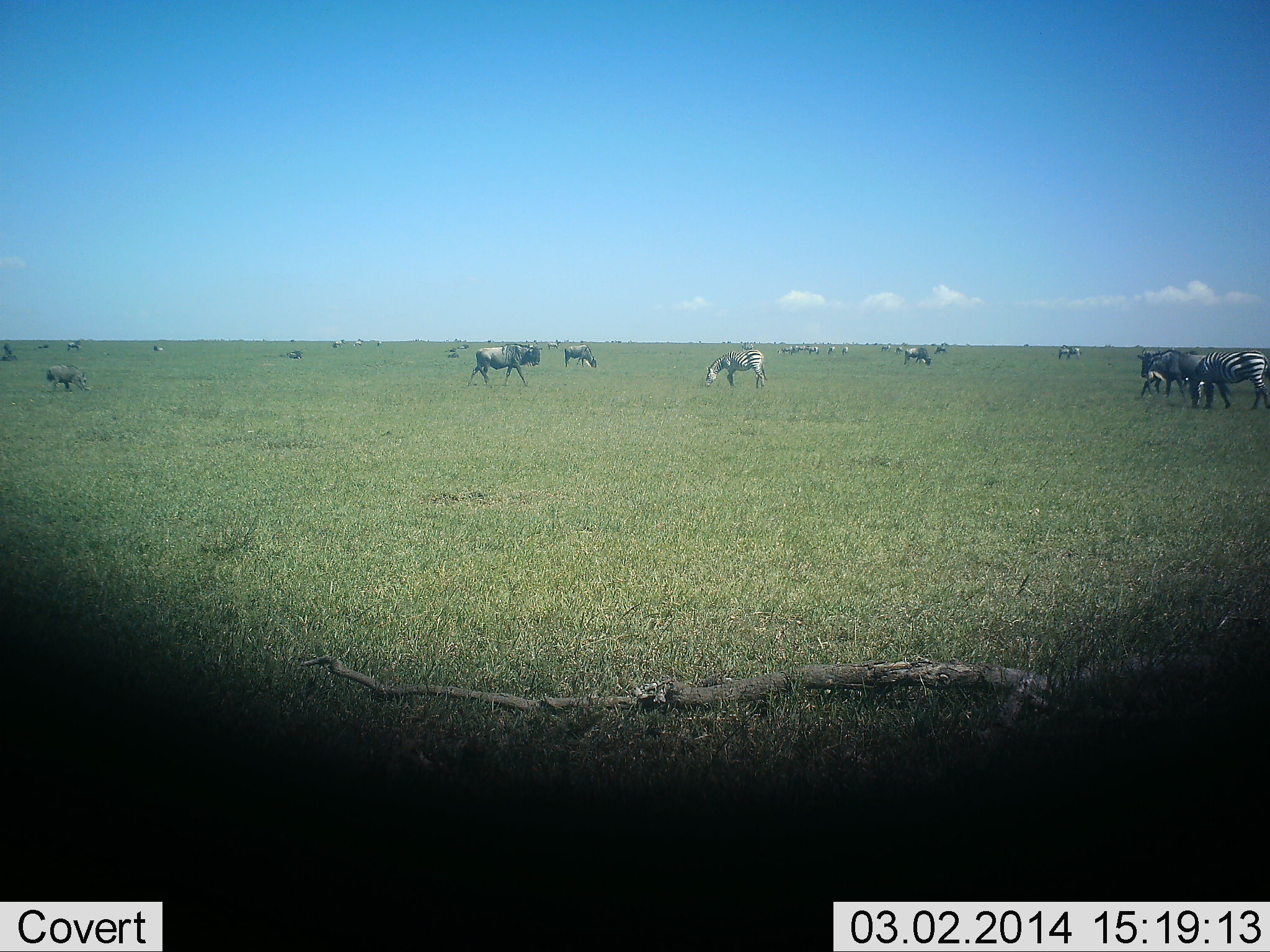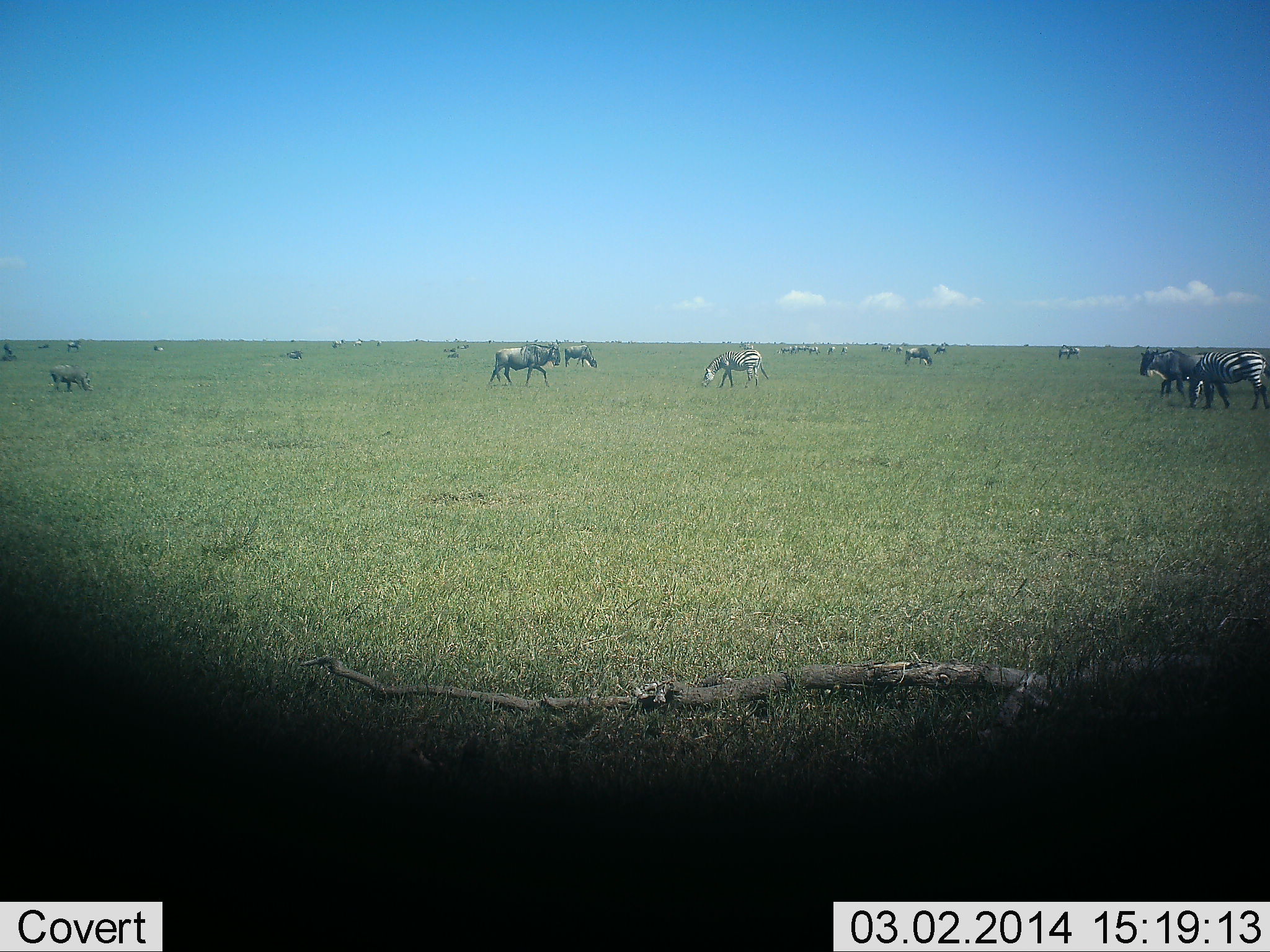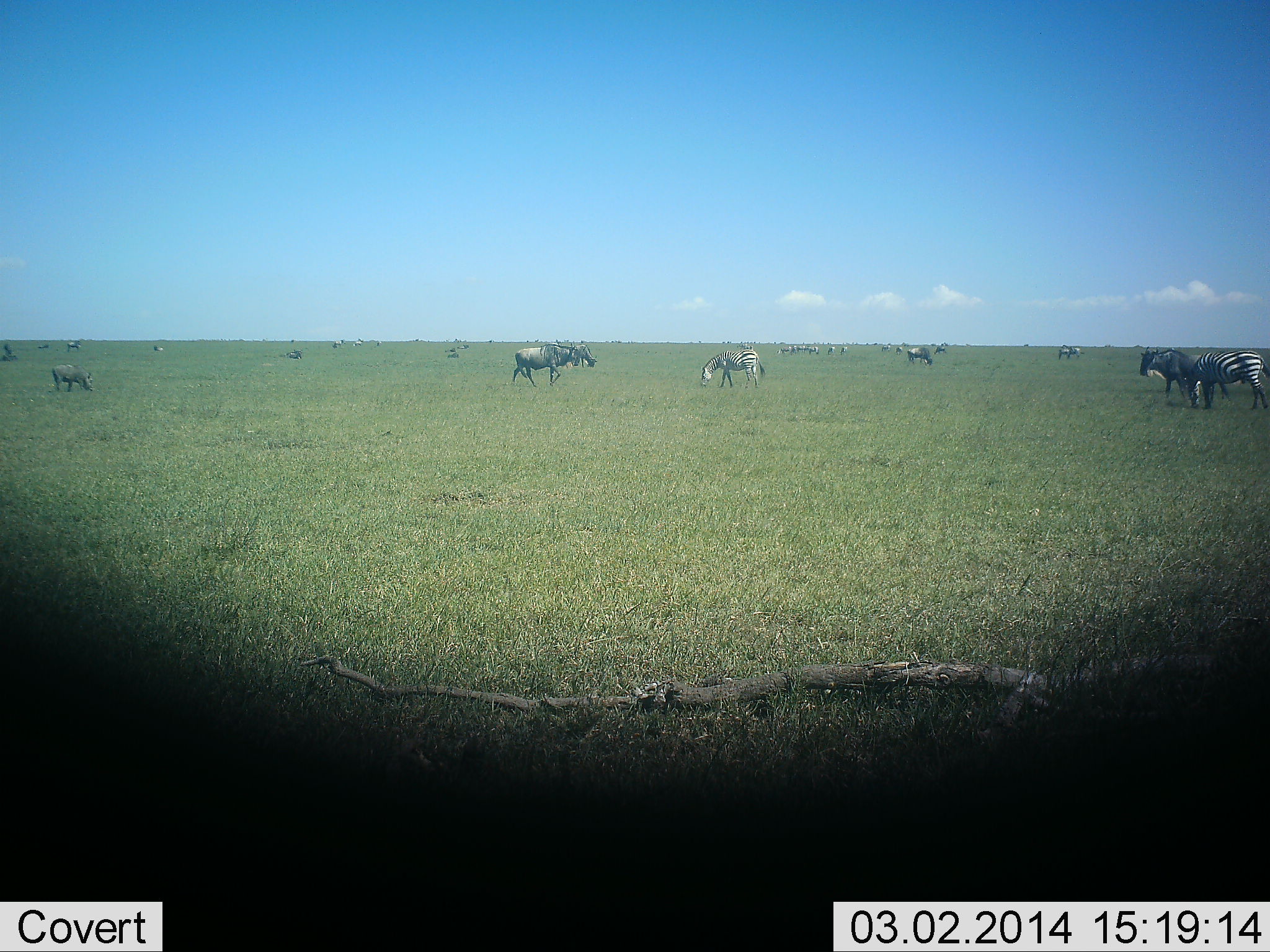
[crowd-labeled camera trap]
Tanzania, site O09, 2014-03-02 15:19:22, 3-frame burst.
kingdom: Animalia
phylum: Chordata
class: Mammalia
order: Artiodactyla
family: Bovidae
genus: Connochaetes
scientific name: Connochaetes taurinus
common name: blue wildebeest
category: wildebeest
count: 11-50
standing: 44%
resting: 0%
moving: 78%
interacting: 0%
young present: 6%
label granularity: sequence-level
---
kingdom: Animalia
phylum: Chordata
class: Mammalia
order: Perissodactyla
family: Equidae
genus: Equus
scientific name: Equus quagga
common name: plains zebra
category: zebra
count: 5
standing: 43%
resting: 10%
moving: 33%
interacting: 5%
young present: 0%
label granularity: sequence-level